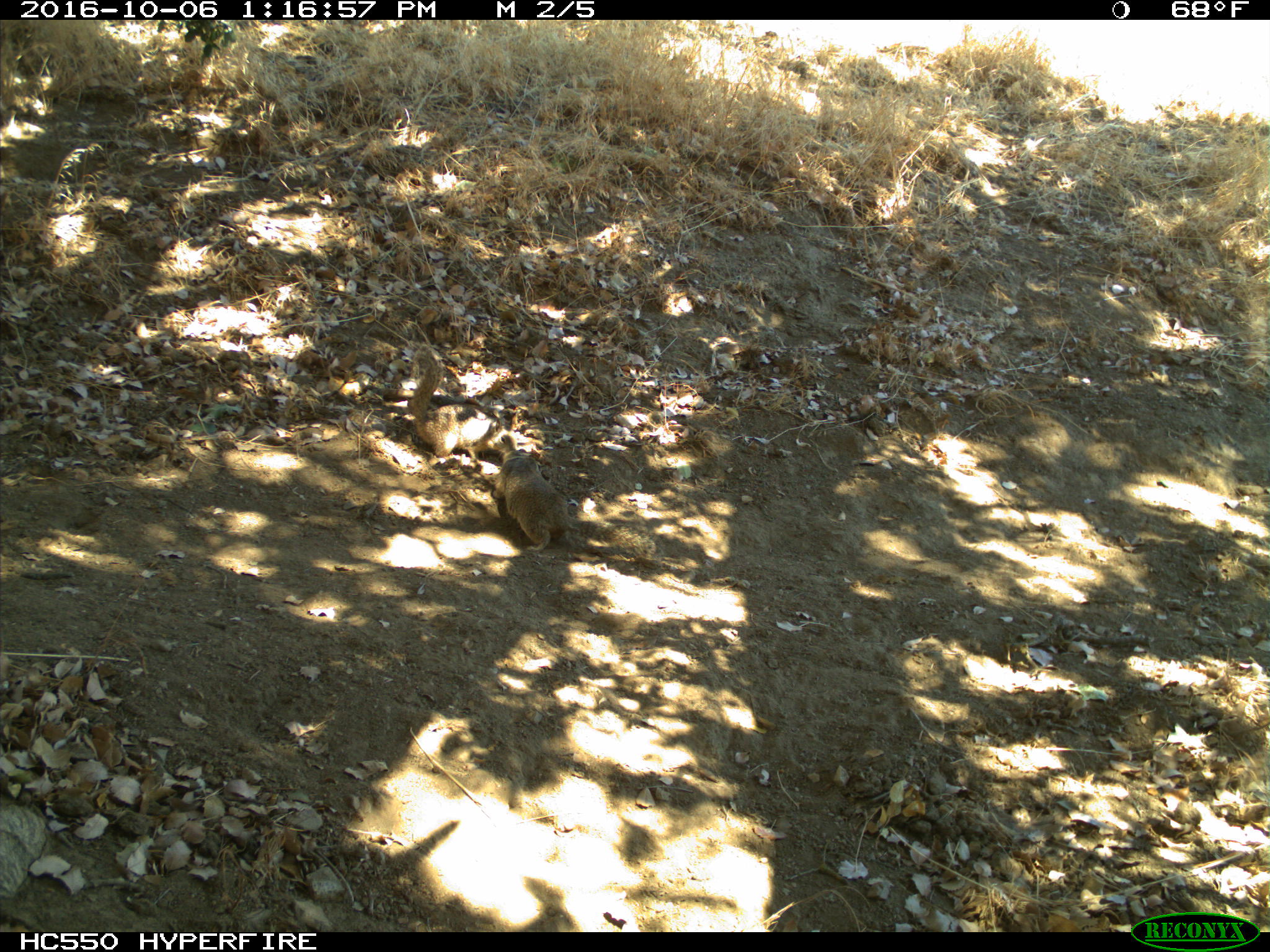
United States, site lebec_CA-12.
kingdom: Animalia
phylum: Chordata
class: Mammalia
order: Rodentia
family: Sciuridae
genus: Otospermophilus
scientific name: Otospermophilus beecheyi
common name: california ground squirrel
Otospermophilus beecheyi (california ground squirrel).